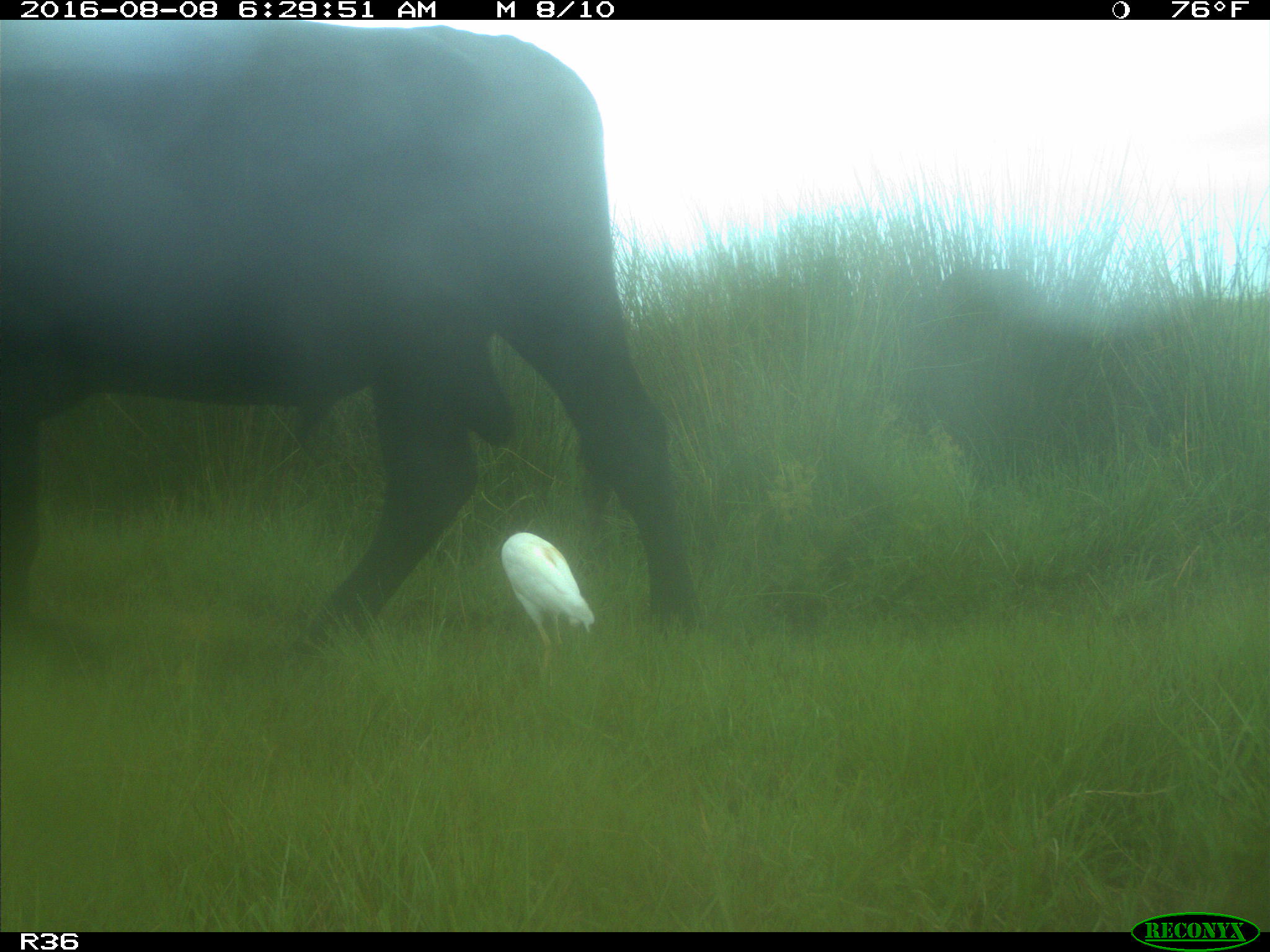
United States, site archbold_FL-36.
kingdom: Animalia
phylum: Chordata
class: Mammalia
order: Artiodactyla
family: Bovidae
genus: Bos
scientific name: Bos taurus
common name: domestic cow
Bos taurus (domestic cow).